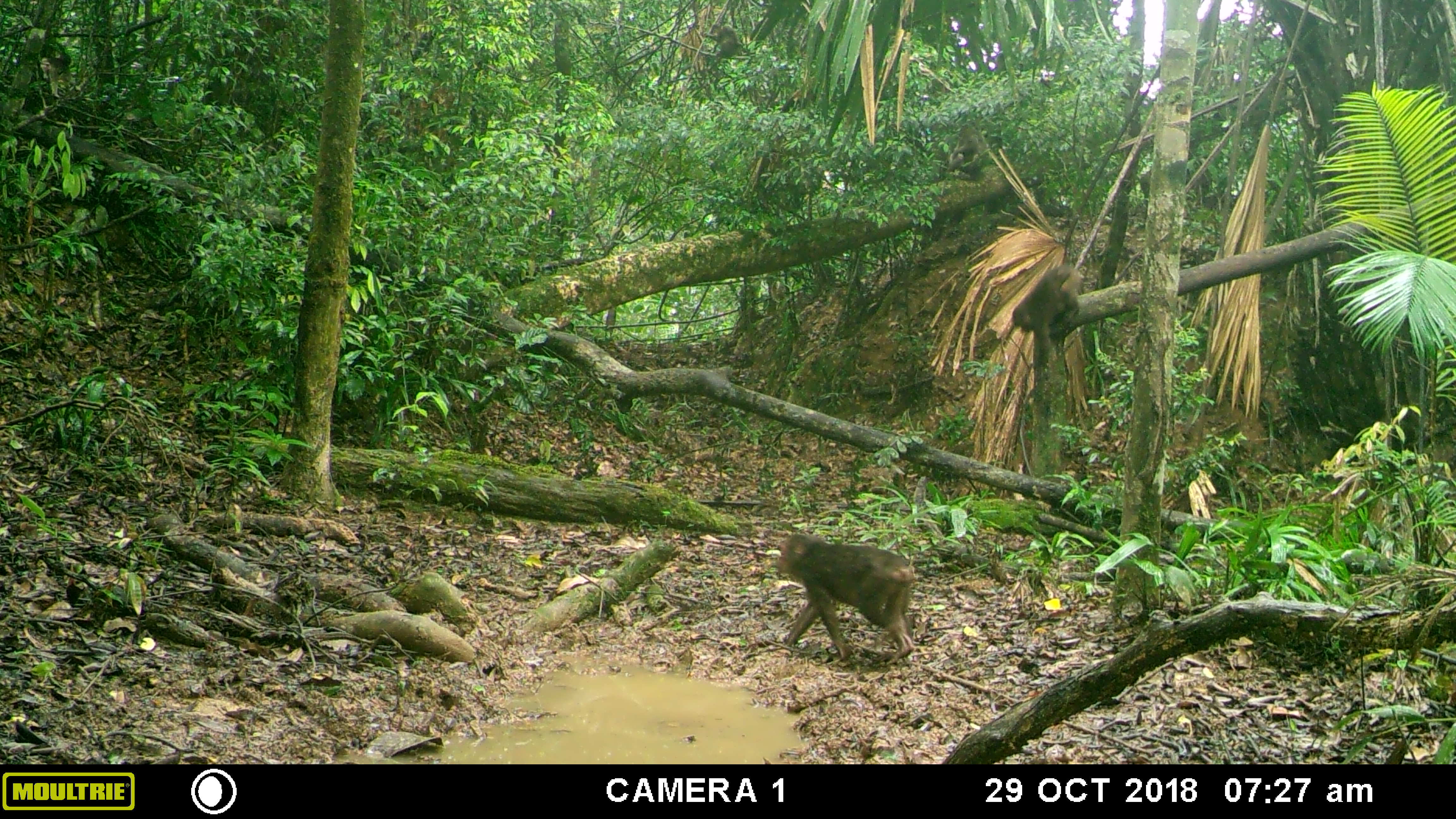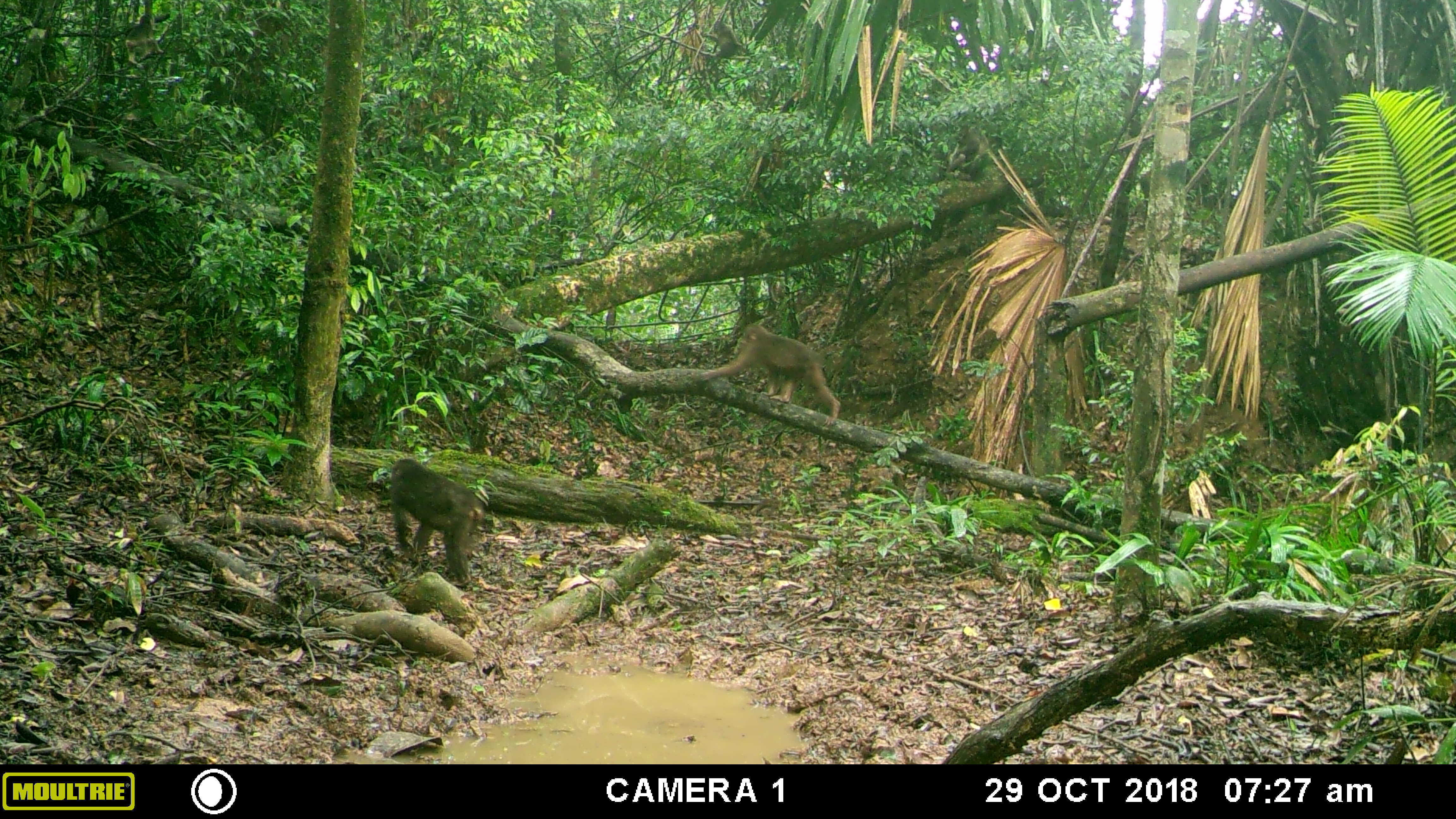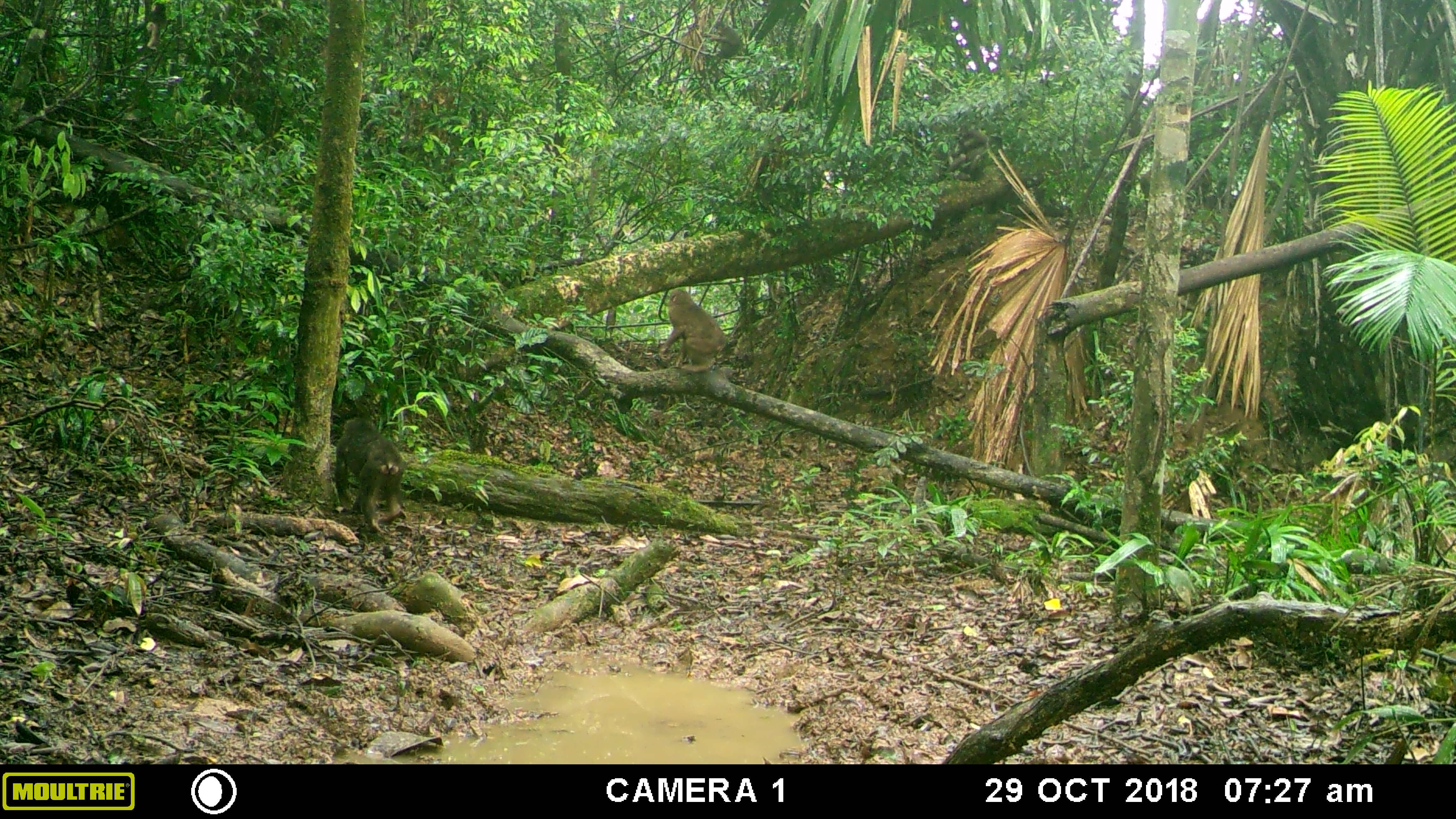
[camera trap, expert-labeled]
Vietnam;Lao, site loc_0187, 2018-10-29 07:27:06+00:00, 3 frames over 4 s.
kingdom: Animalia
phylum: Chordata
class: Mammalia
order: Primates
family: Cercopithecidae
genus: Macaca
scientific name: Macaca arctoides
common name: stump-tailed macaque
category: stump tailed macaque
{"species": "stump tailed macaque (stump-tailed macaque) (Macaca arctoides)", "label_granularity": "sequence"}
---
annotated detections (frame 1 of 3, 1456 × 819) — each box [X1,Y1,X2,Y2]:
stump tailed macaque: [775,533,915,661]; [1011,264,1082,351]; [940,124,987,196]; [39,42,72,99]; [703,21,738,60]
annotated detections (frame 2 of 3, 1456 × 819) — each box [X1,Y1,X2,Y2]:
stump tailed macaque: [699,323,840,428]; [389,457,484,586]; [944,125,989,180]; [125,13,164,66]; [702,21,743,59]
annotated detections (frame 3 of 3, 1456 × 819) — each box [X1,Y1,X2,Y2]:
stump tailed macaque: [335,416,406,533]; [658,289,731,374]; [946,128,989,180]; [702,20,741,73]; [146,1,166,51]